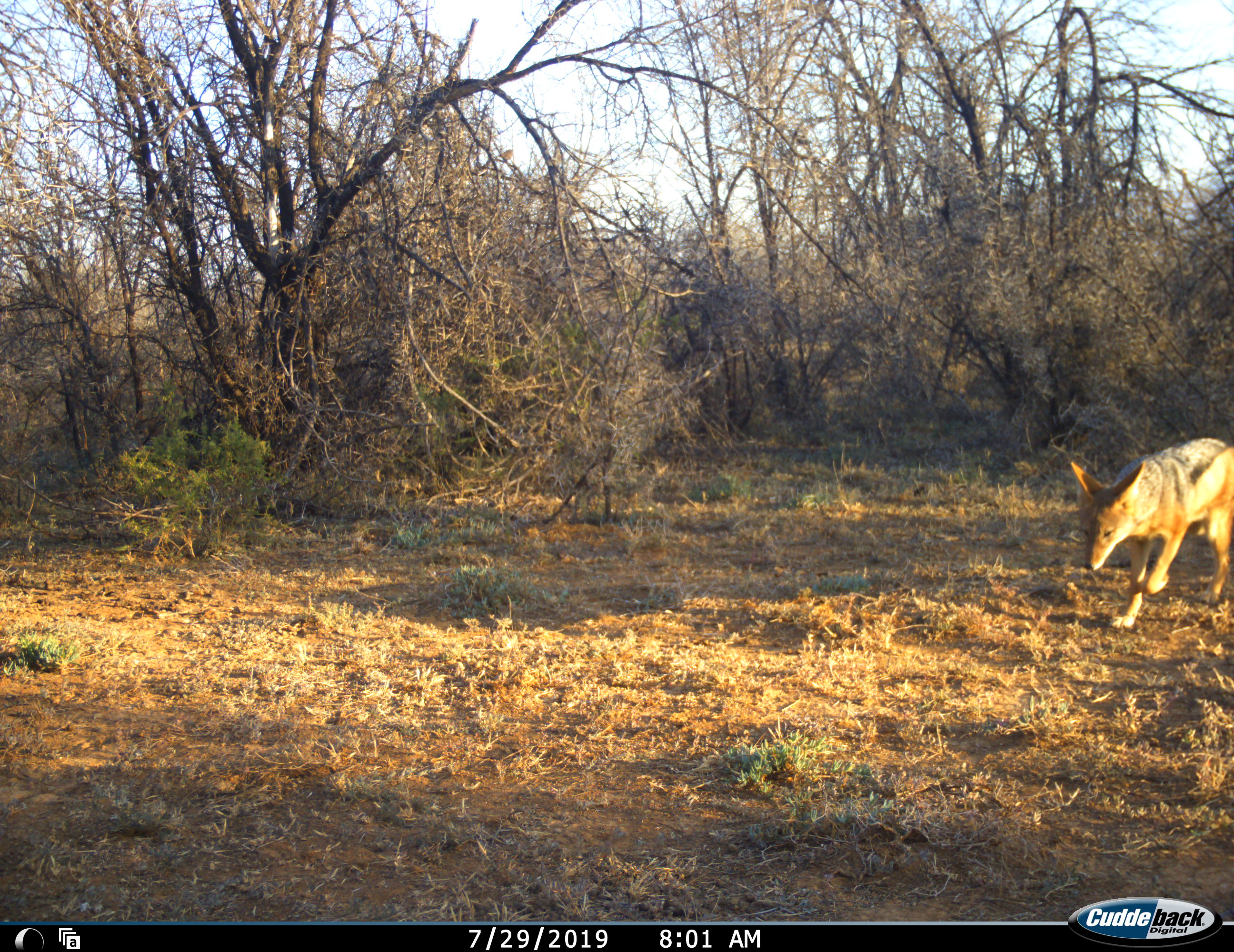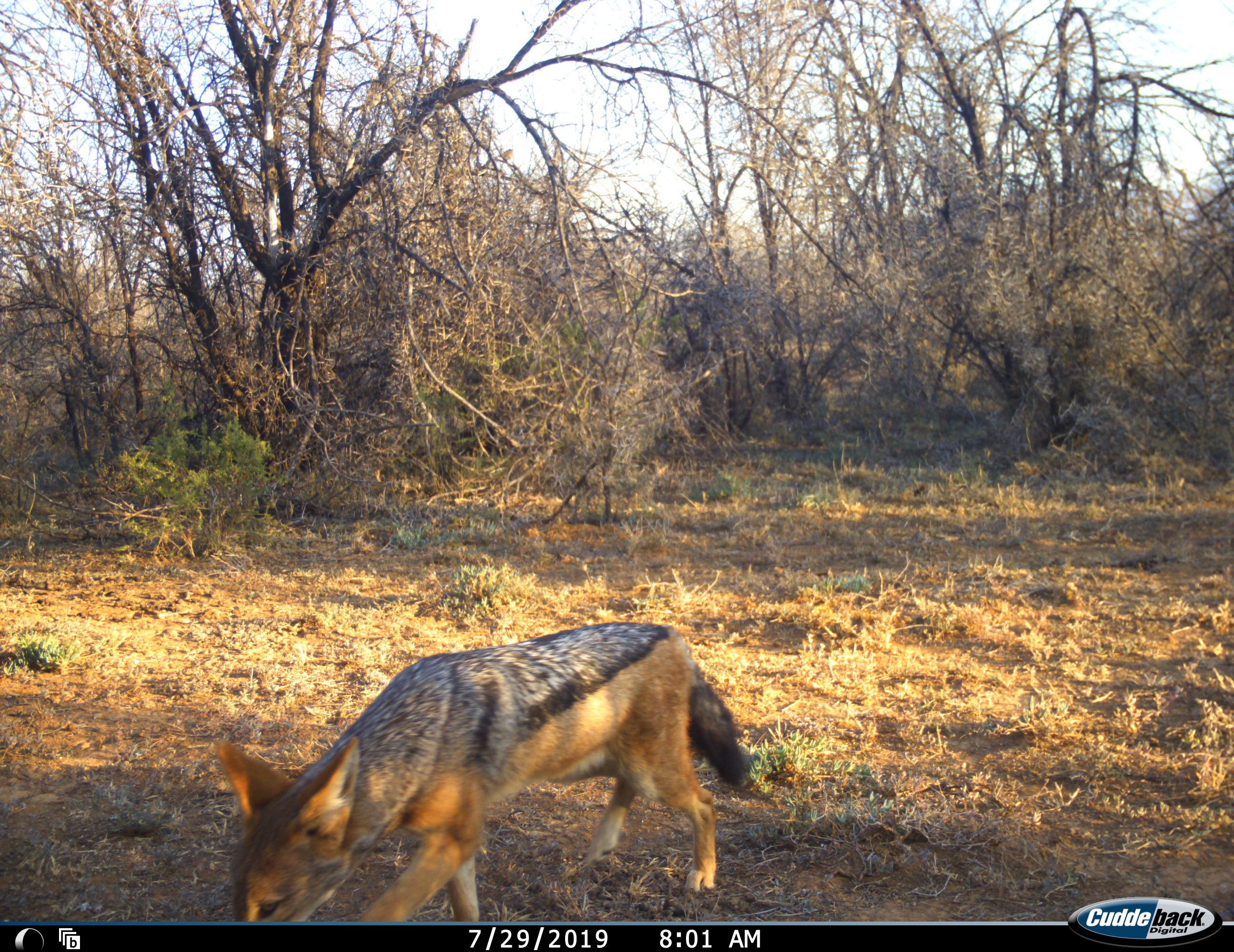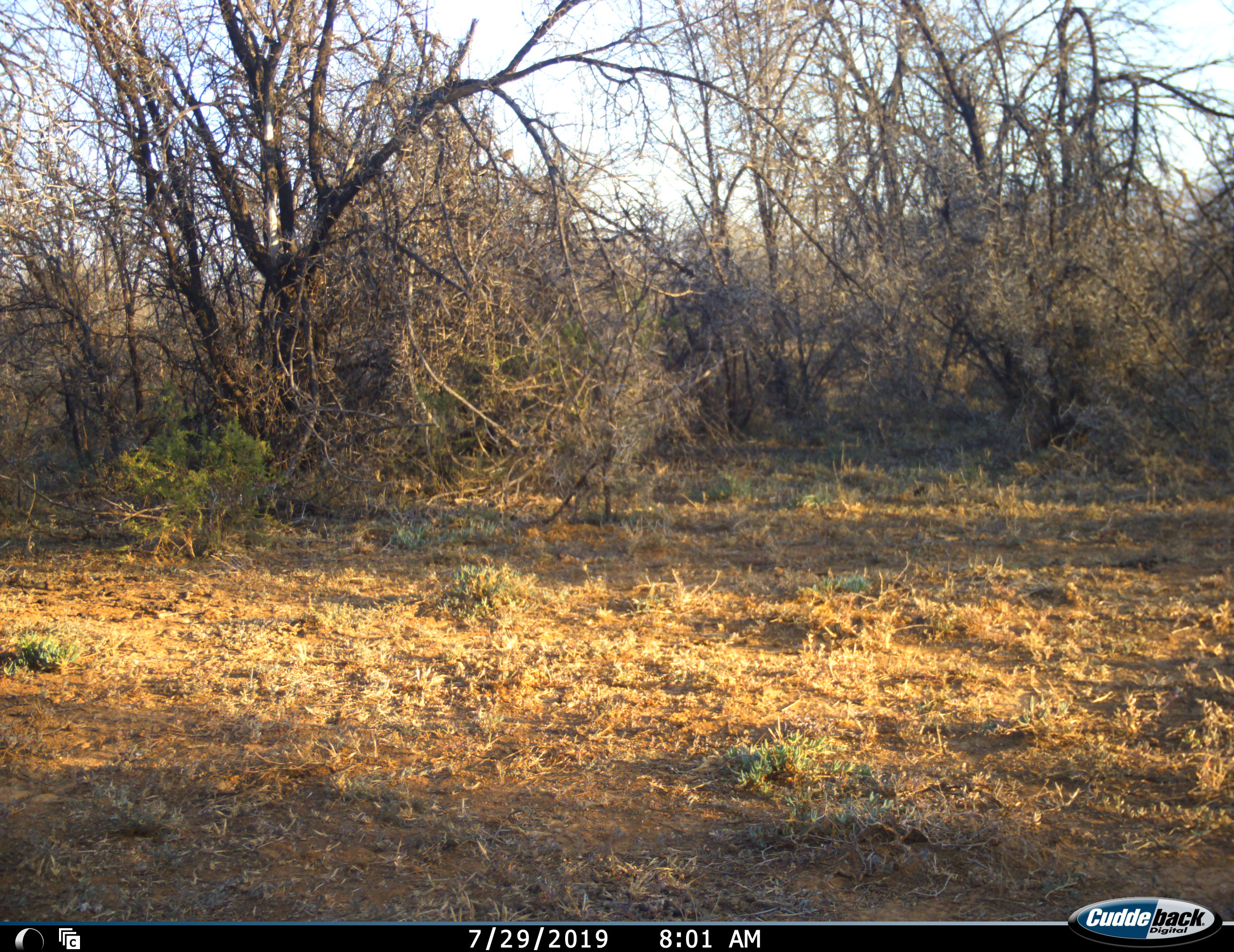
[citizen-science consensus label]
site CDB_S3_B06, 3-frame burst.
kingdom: Animalia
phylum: Chordata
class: Mammalia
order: Carnivora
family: Canidae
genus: Lupulella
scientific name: Lupulella mesomelas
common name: black-backed jackal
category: jackalblackbacked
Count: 1.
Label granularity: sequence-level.